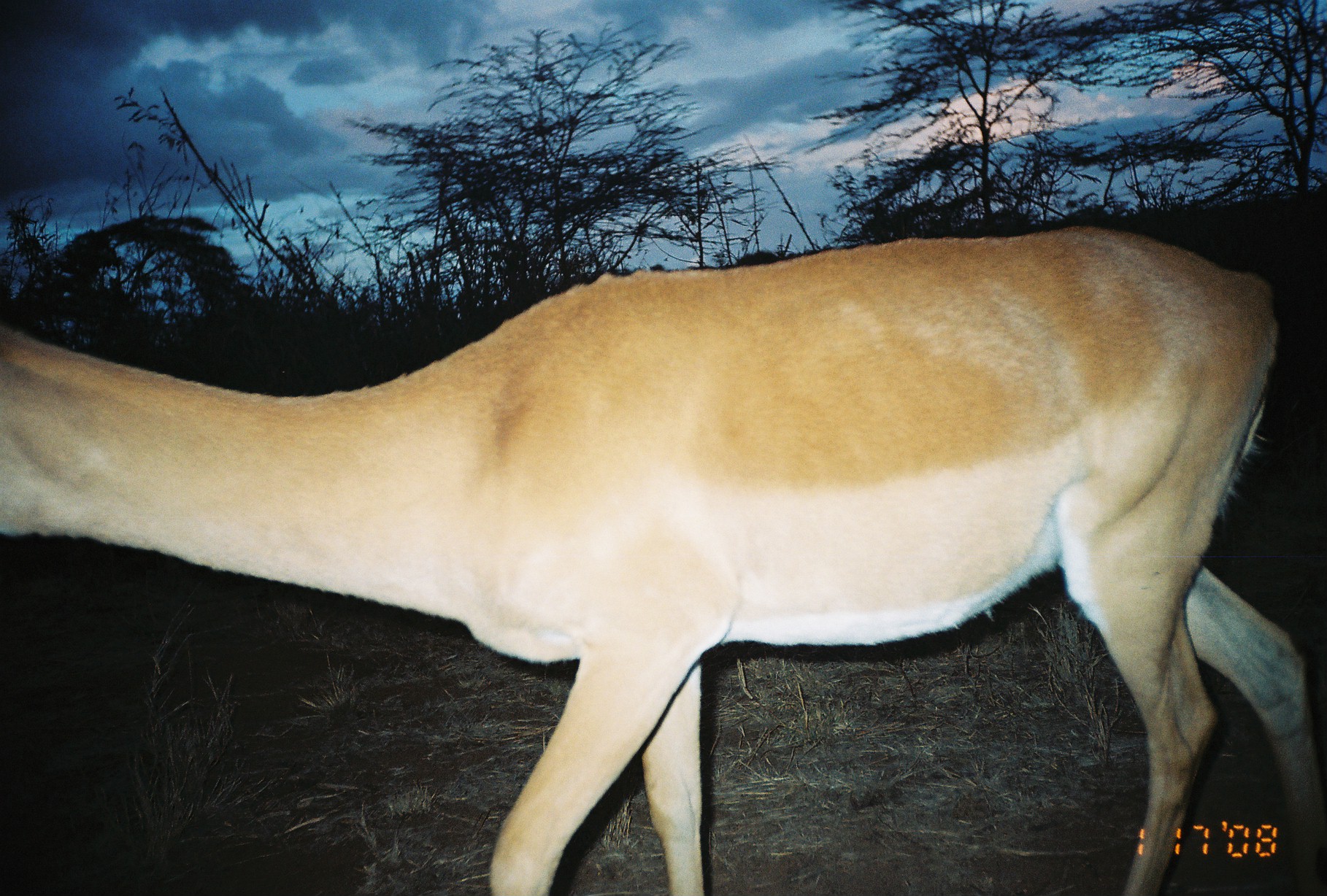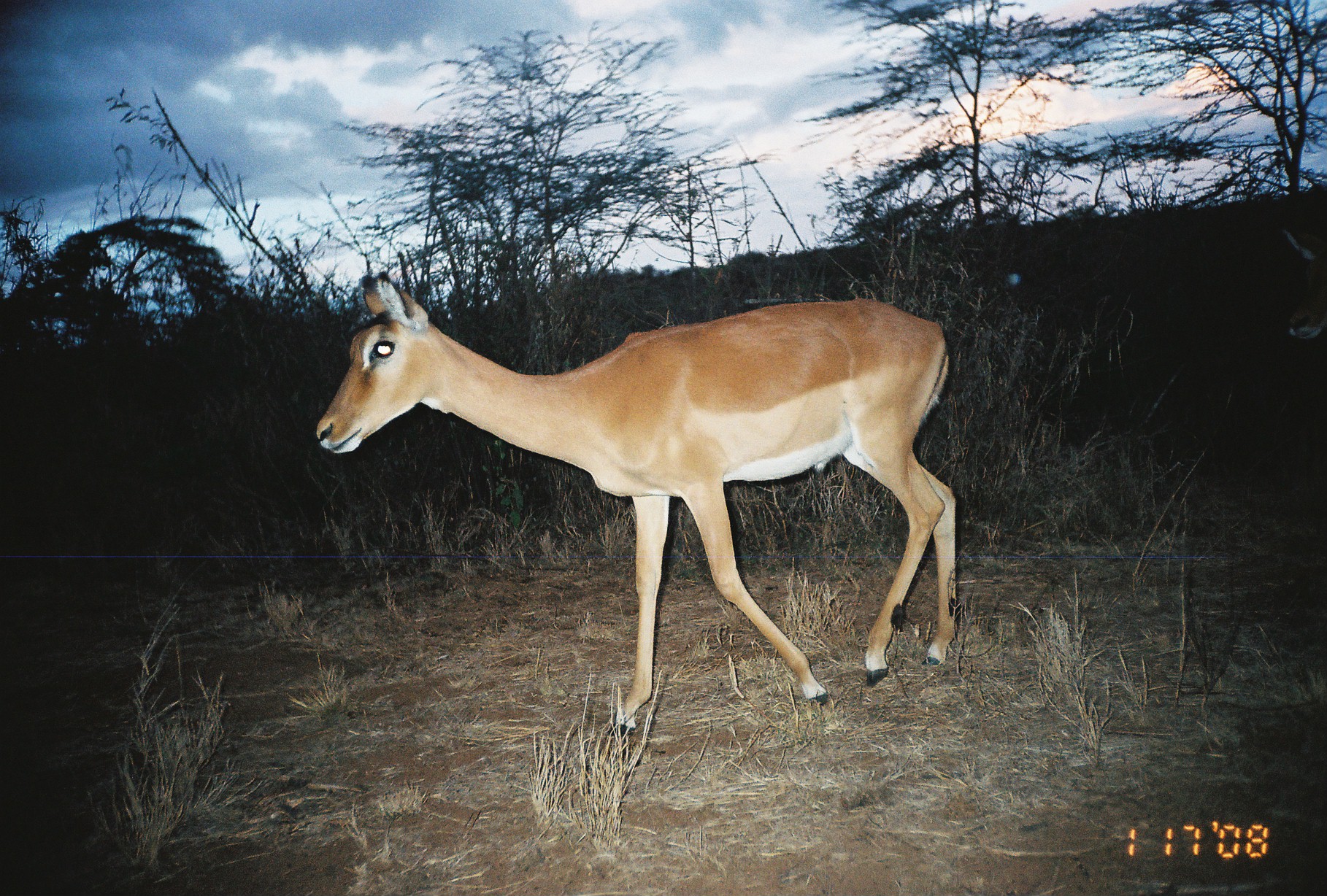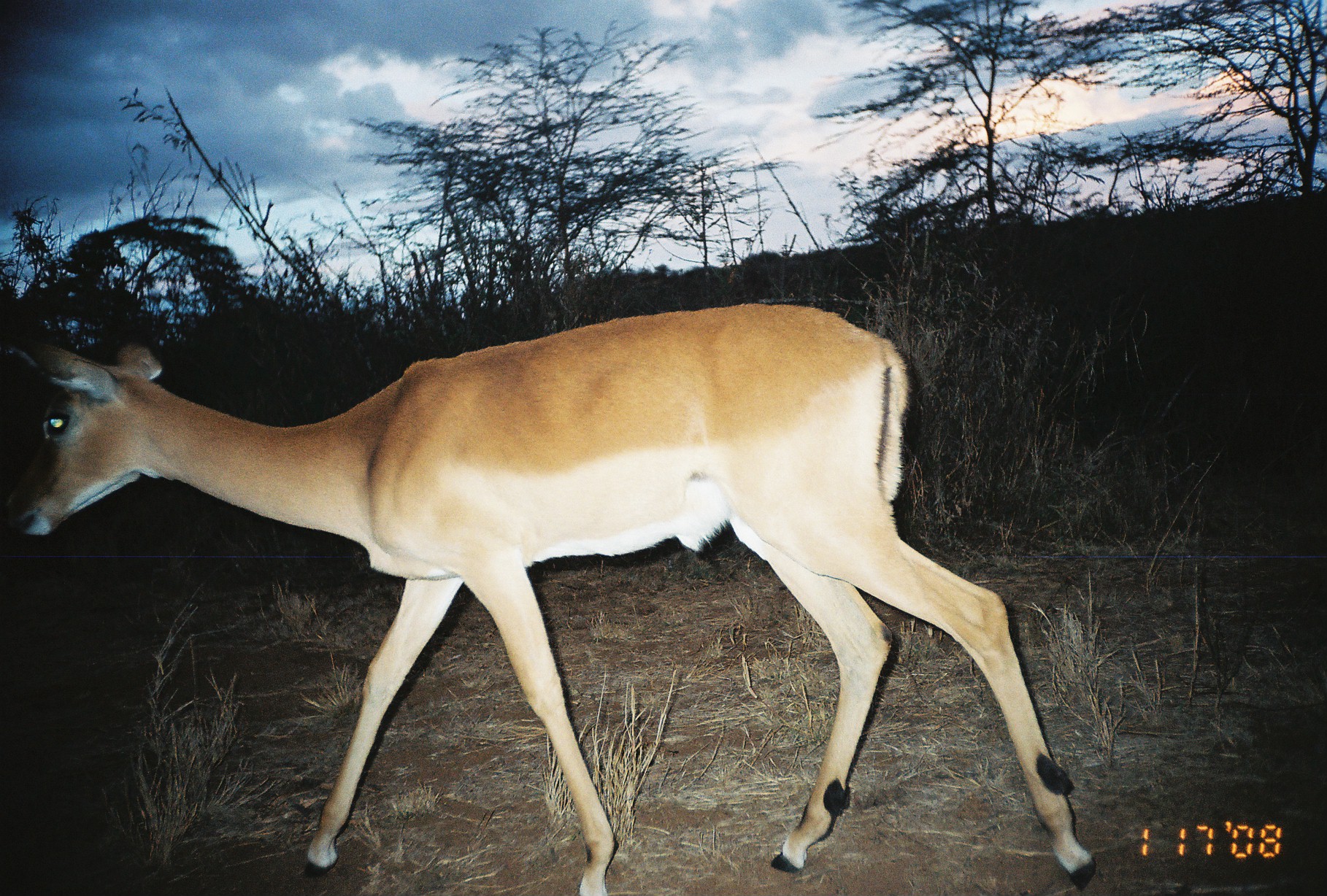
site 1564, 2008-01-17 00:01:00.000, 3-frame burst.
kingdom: Animalia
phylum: Chordata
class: Mammalia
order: Artiodactyla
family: Bovidae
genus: Aepyceros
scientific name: Aepyceros melampus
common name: impala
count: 1